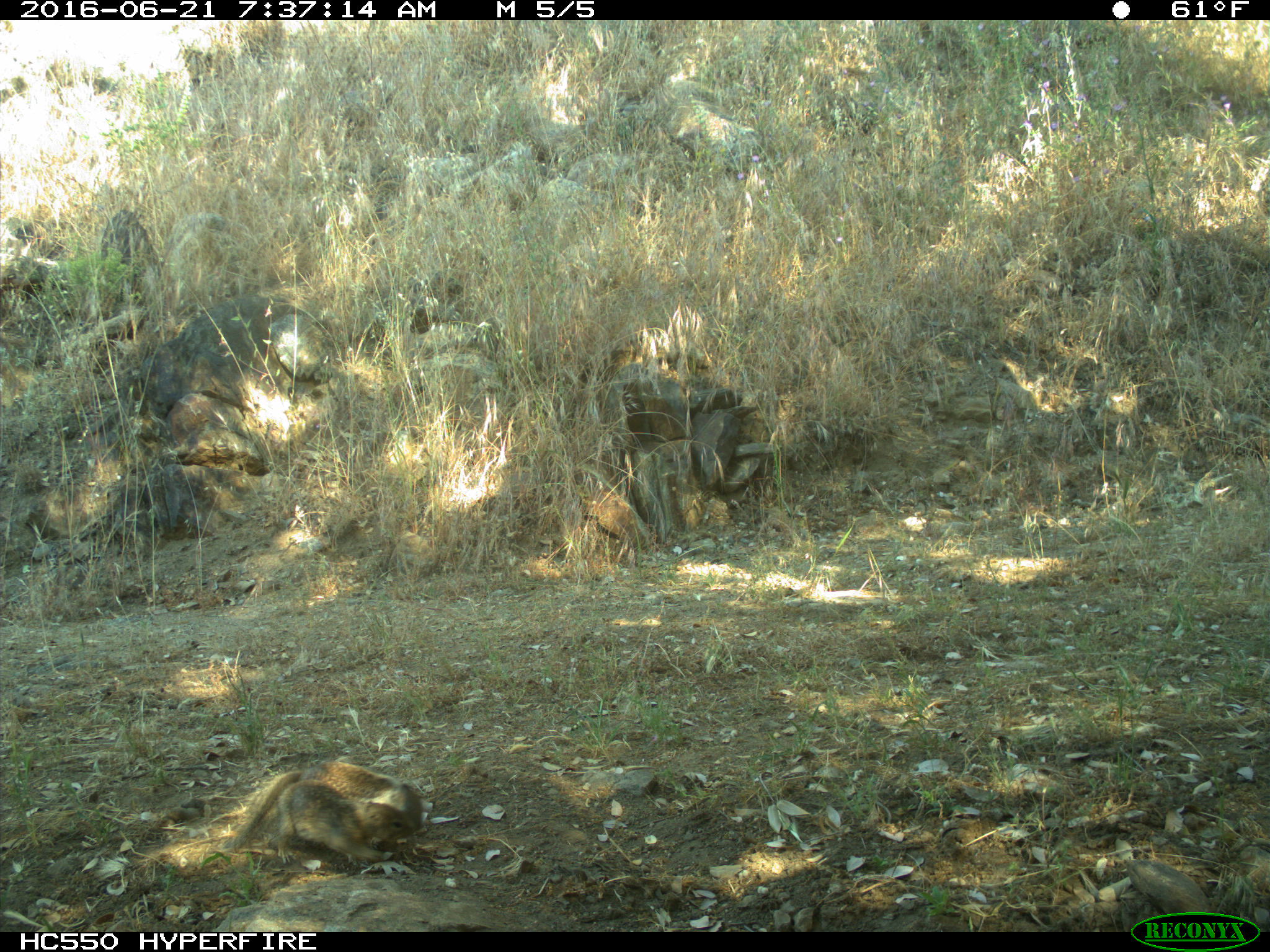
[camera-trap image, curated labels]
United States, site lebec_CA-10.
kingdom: Animalia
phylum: Chordata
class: Mammalia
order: Rodentia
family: Sciuridae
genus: Otospermophilus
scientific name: Otospermophilus beecheyi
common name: california ground squirrel